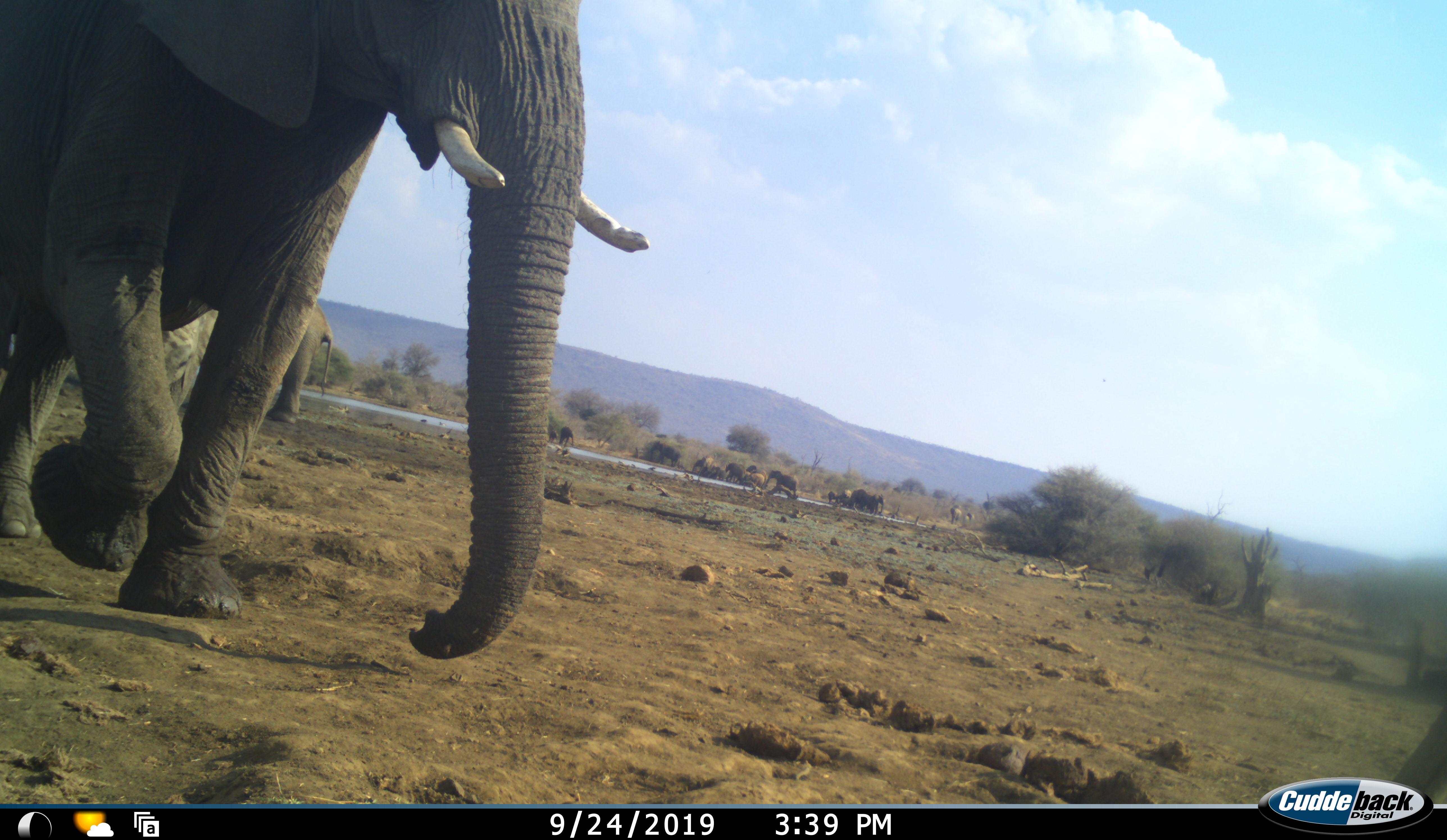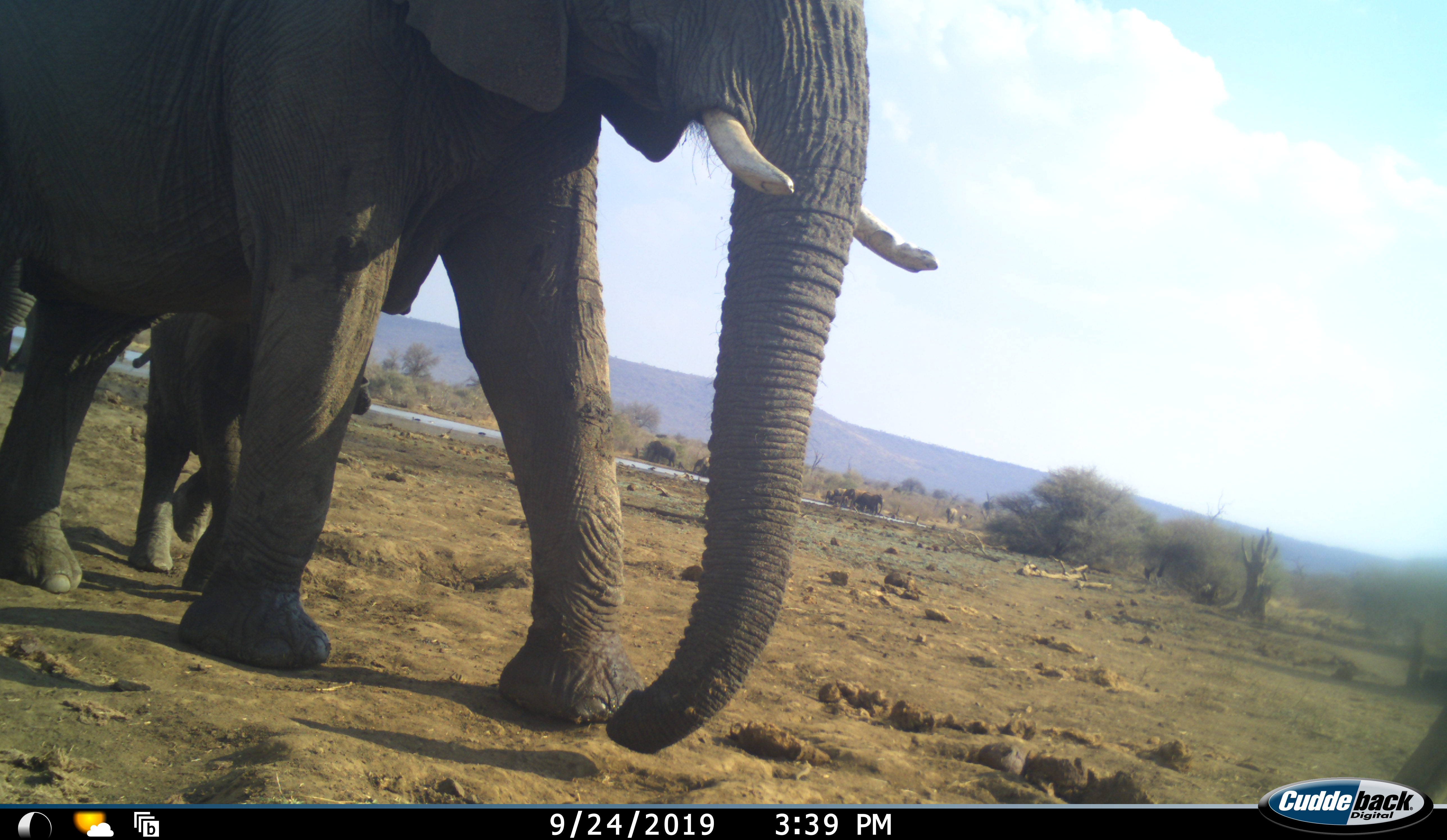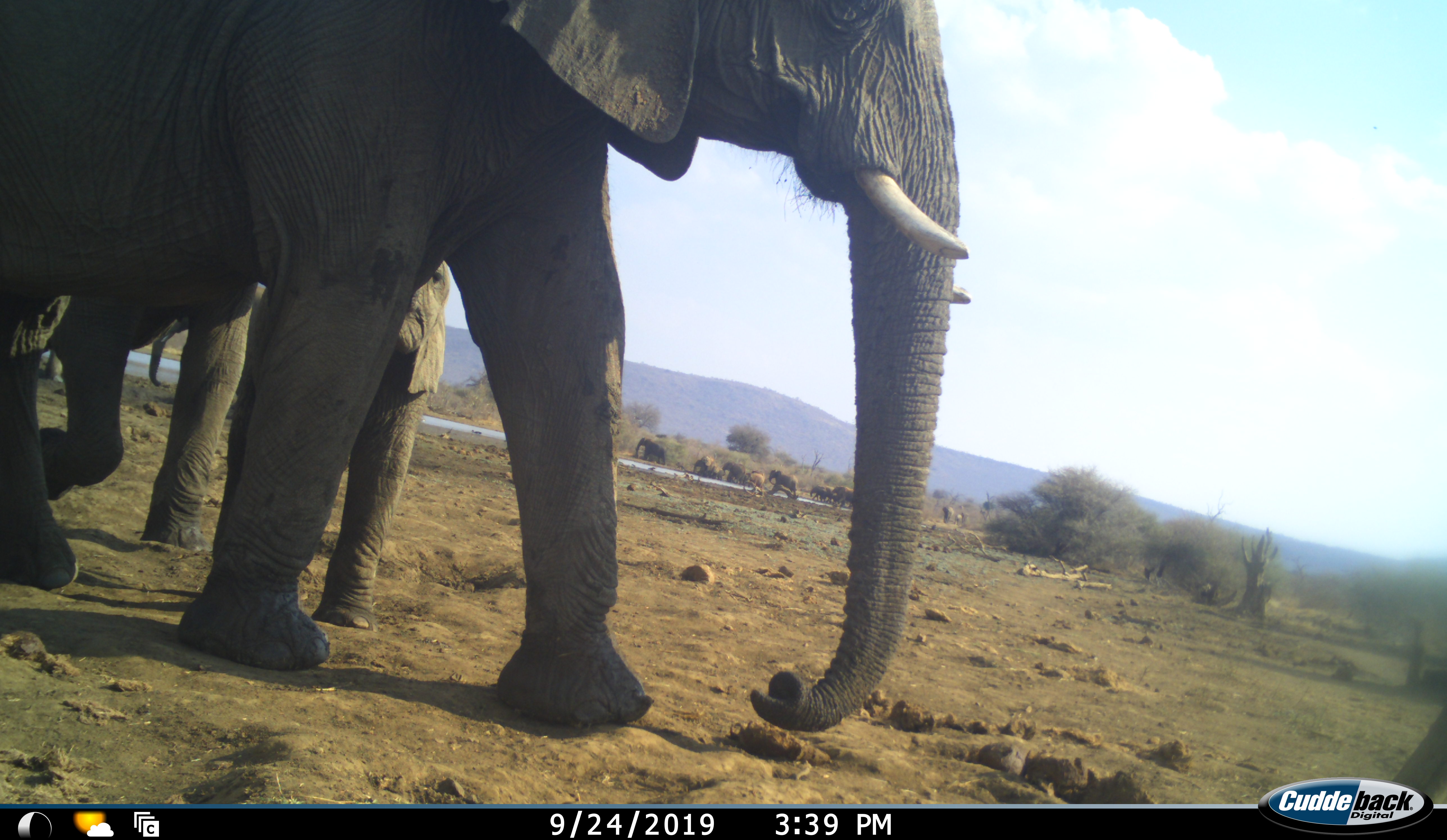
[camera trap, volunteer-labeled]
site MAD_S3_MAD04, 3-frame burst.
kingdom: Animalia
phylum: Chordata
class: Mammalia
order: Proboscidea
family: Elephantidae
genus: Loxodonta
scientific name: Loxodonta africana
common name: african bush elephant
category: elephant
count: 11-50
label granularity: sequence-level